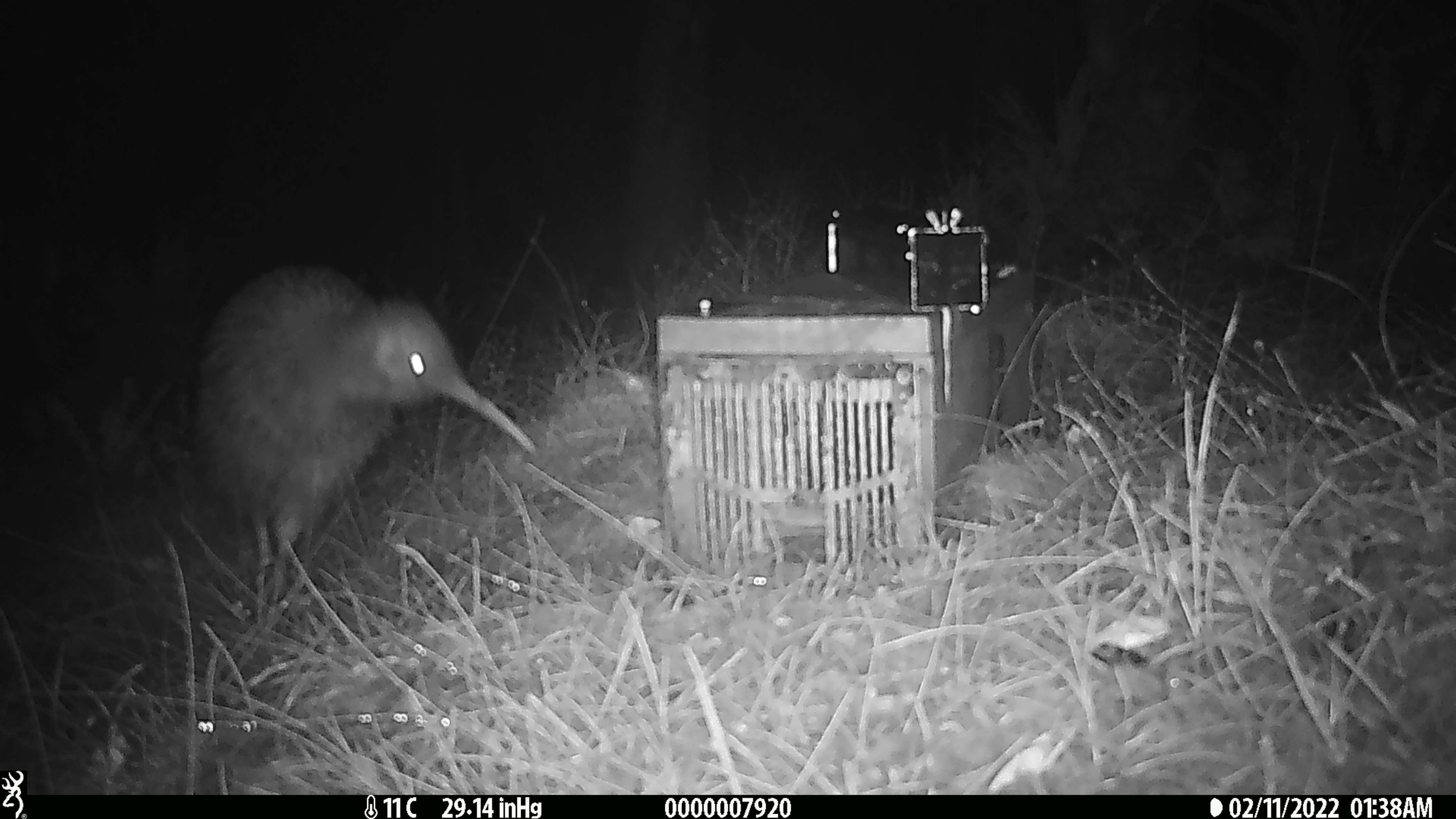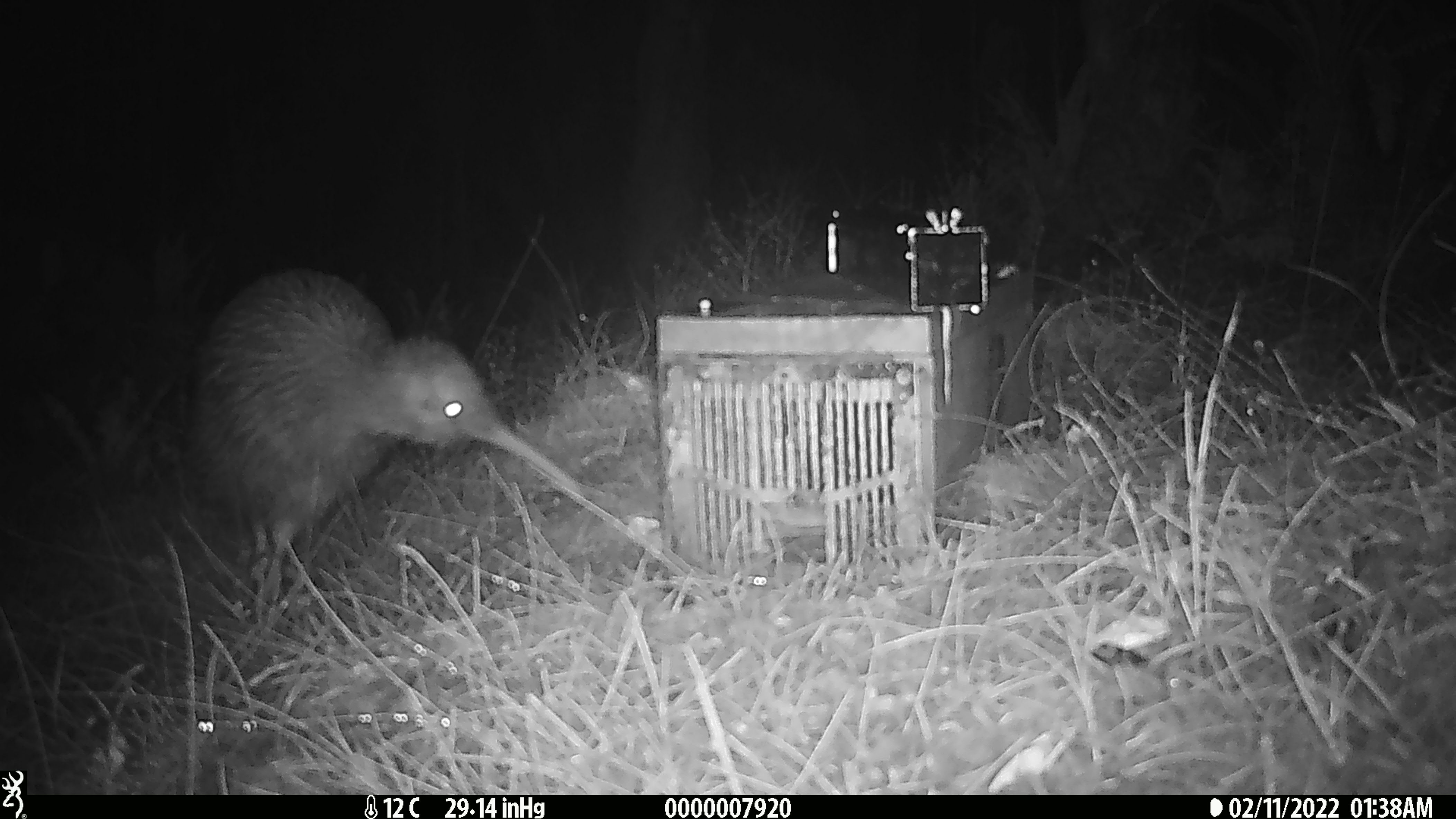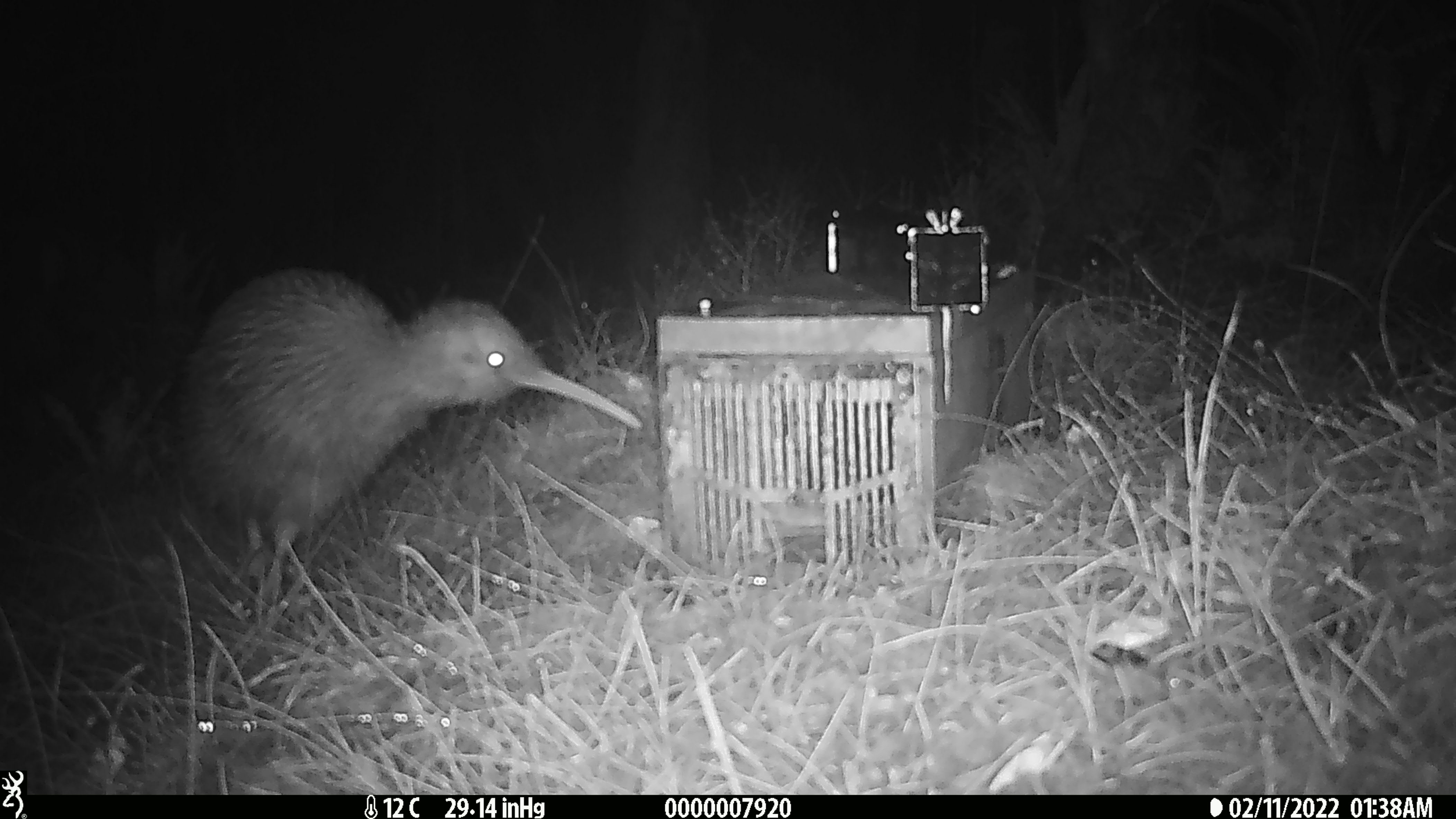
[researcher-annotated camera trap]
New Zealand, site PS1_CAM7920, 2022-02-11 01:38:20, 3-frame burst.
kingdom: Animalia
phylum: Chordata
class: Aves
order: Apterygiformes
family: Apterygidae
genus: Apteryx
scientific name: Apteryx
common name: kiwi